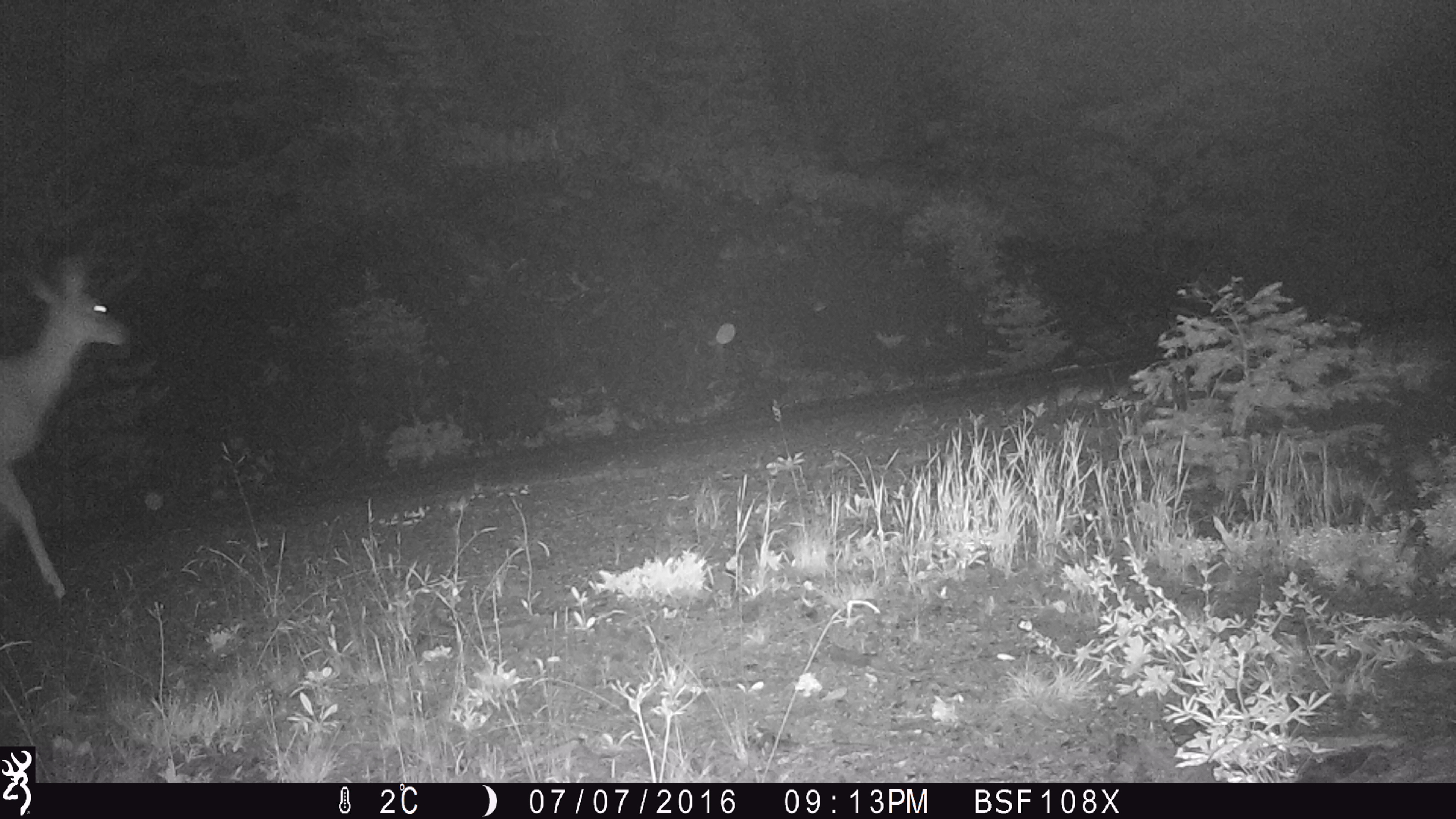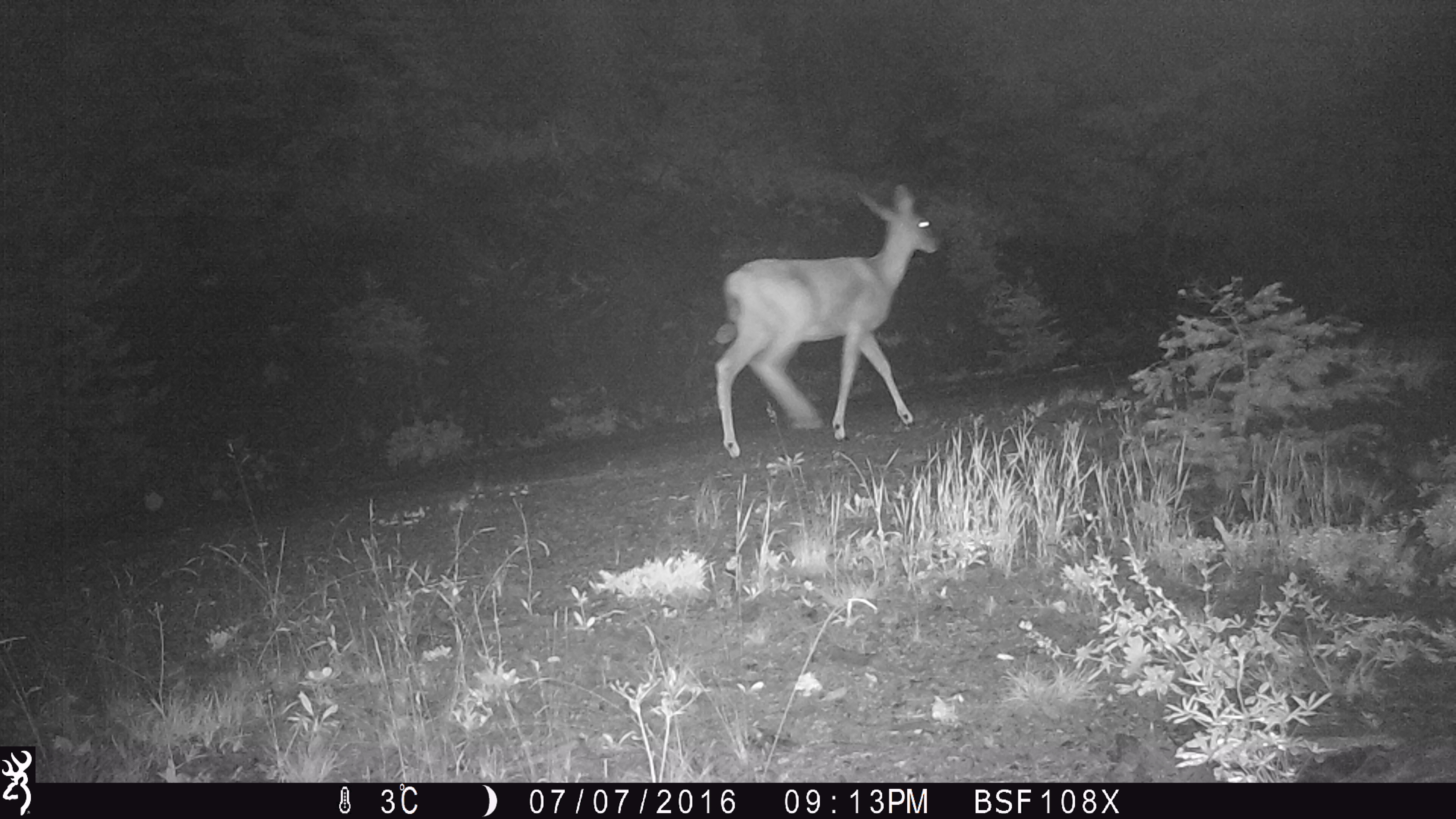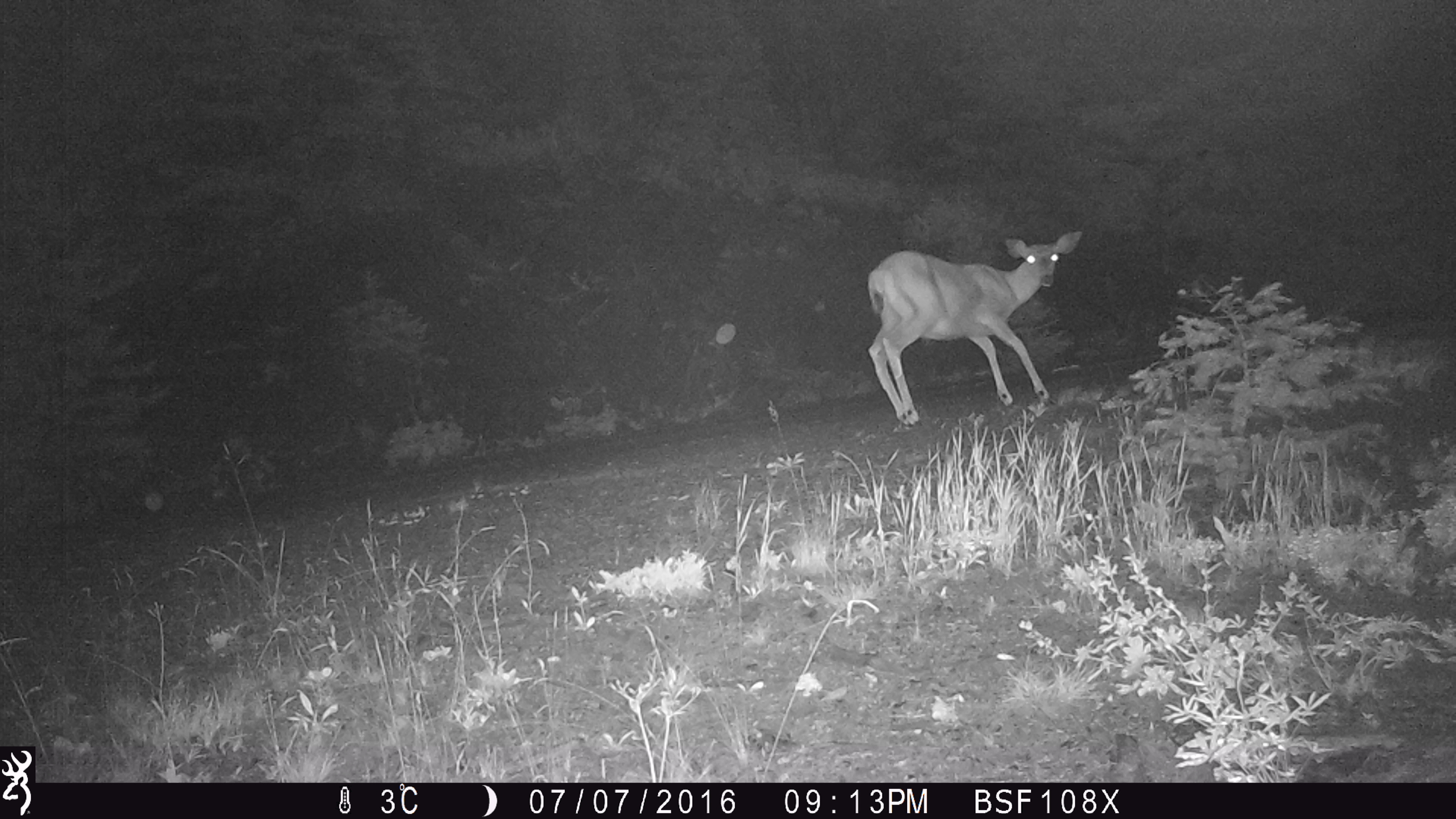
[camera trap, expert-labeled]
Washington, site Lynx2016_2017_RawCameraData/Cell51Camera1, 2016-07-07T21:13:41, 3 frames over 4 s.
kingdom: Animalia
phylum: Chordata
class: Mammalia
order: Artiodactyla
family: Cervidae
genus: Odocoileus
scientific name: Odocoileus hemionus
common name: mule deer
Odocoileus hemionus (mule deer). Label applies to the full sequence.